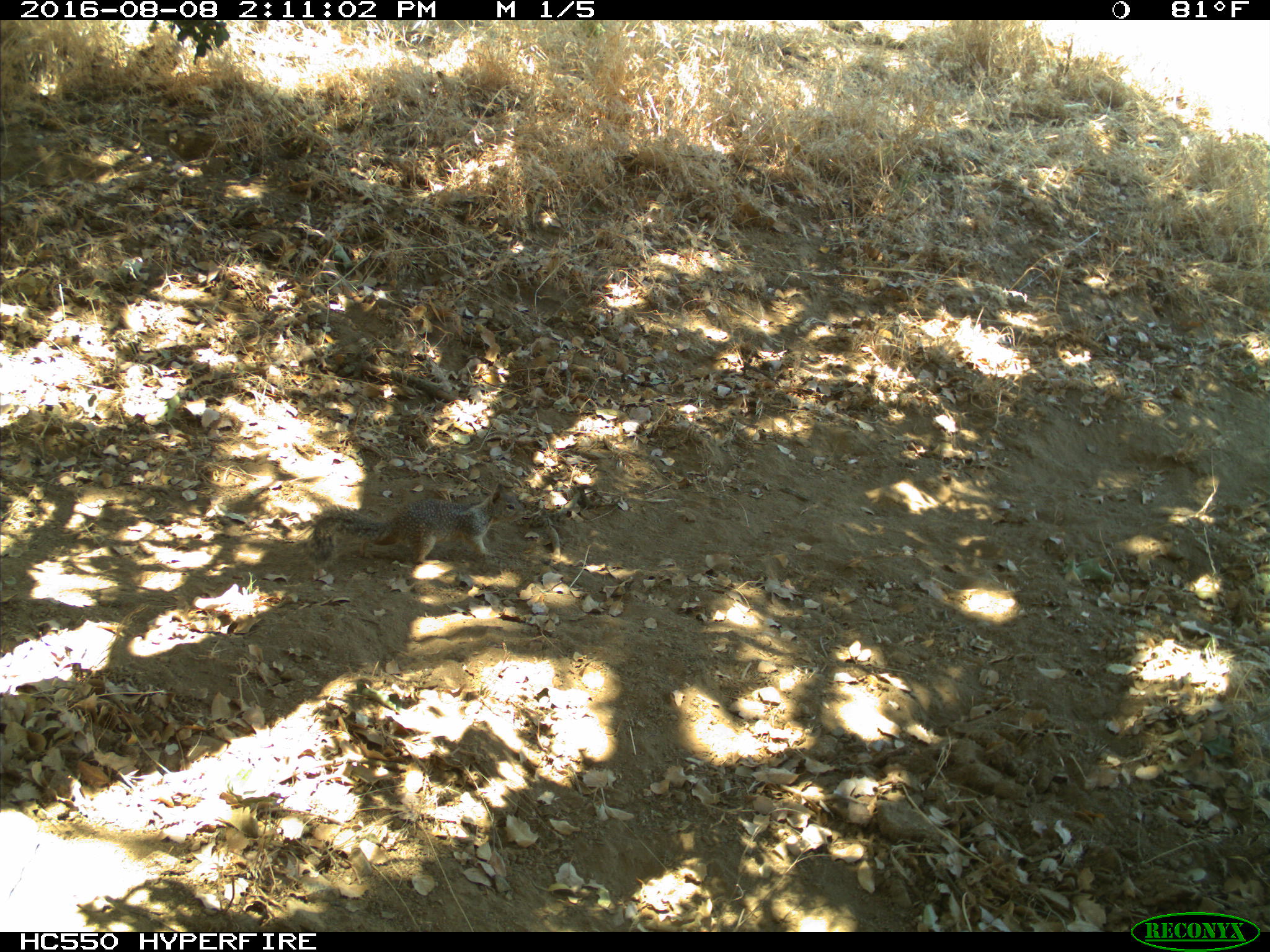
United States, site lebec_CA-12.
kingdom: Animalia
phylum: Chordata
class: Mammalia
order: Rodentia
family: Sciuridae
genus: Otospermophilus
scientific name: Otospermophilus beecheyi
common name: california ground squirrel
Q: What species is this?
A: Otospermophilus beecheyi (california ground squirrel).